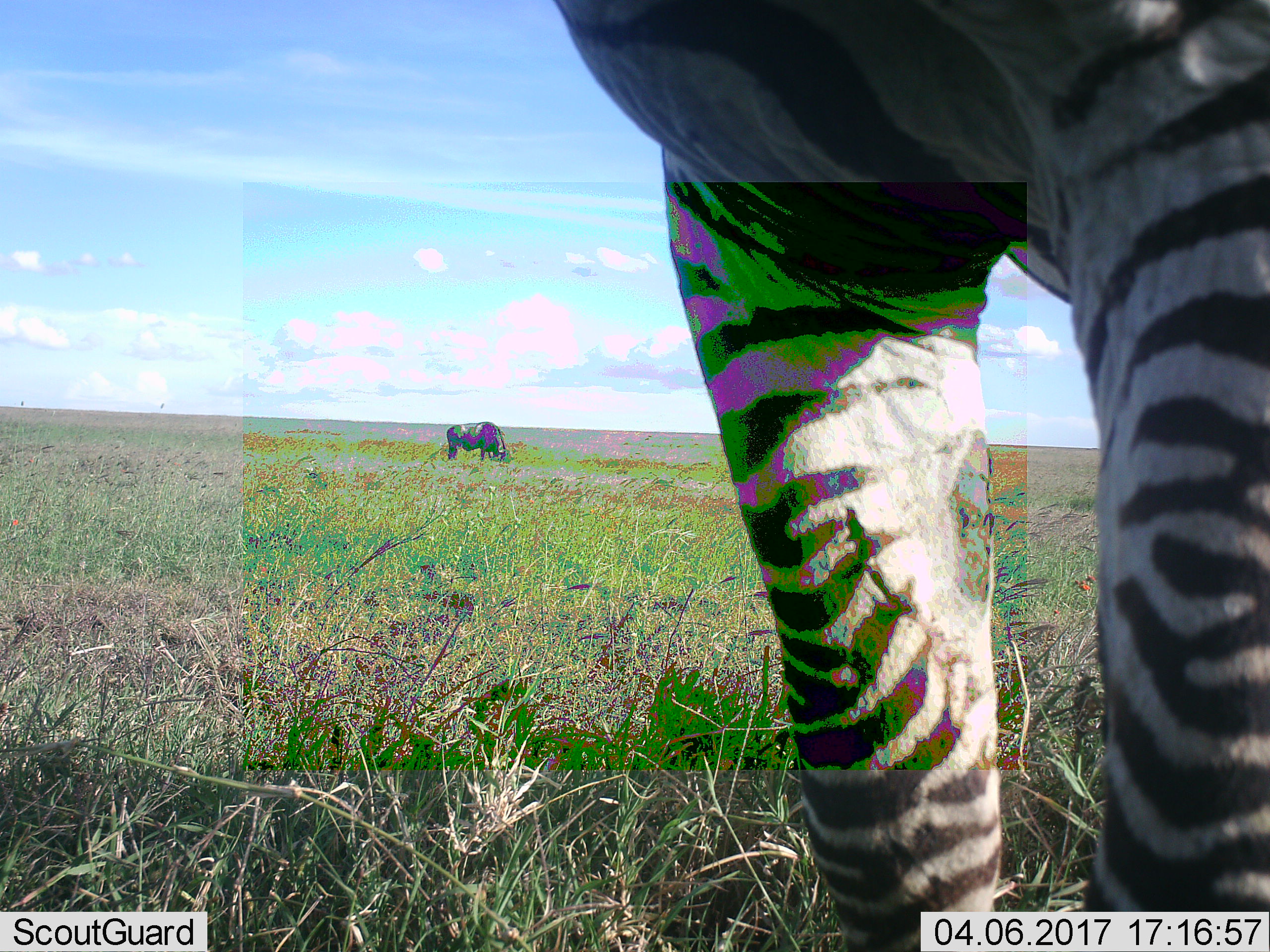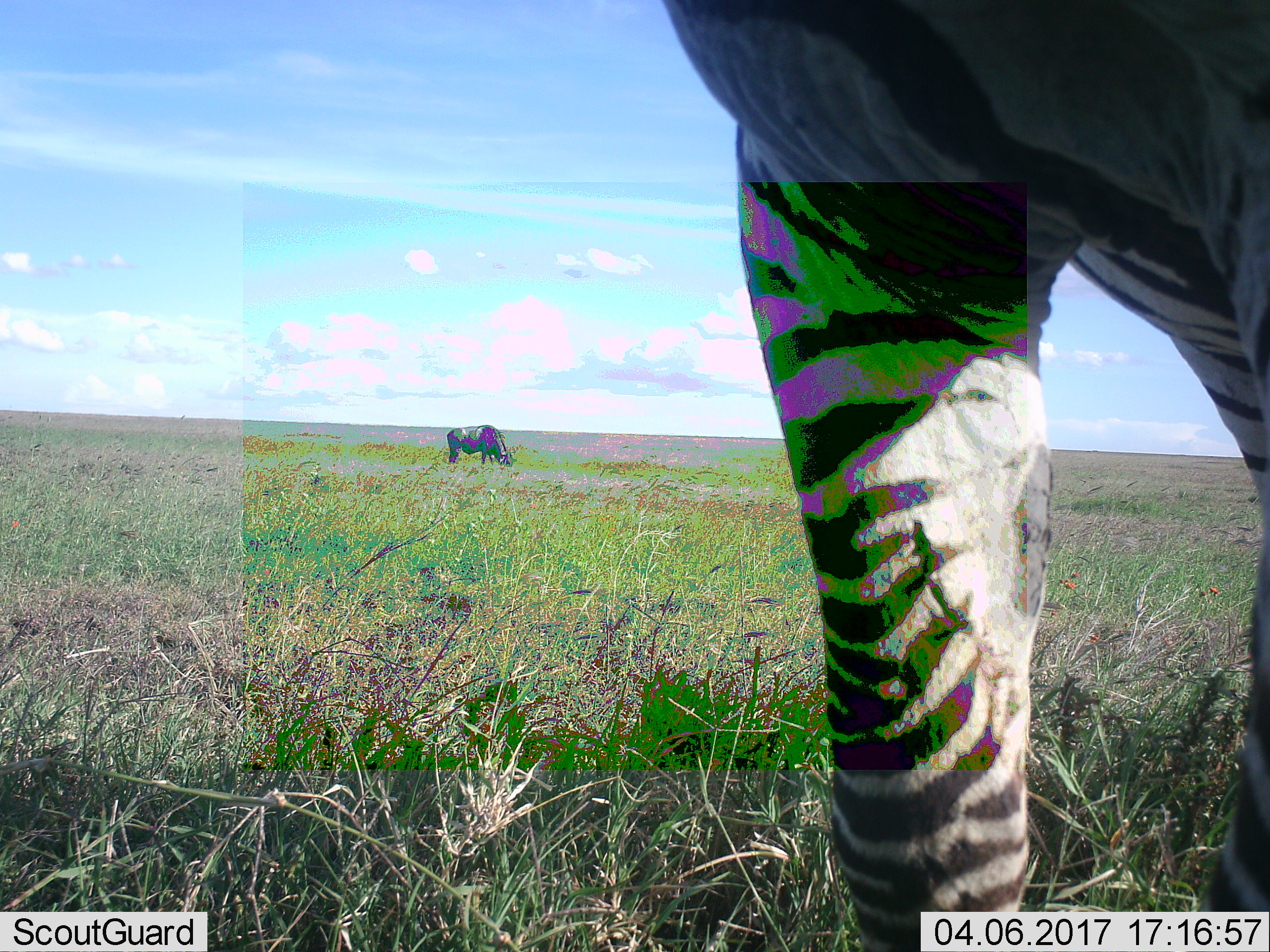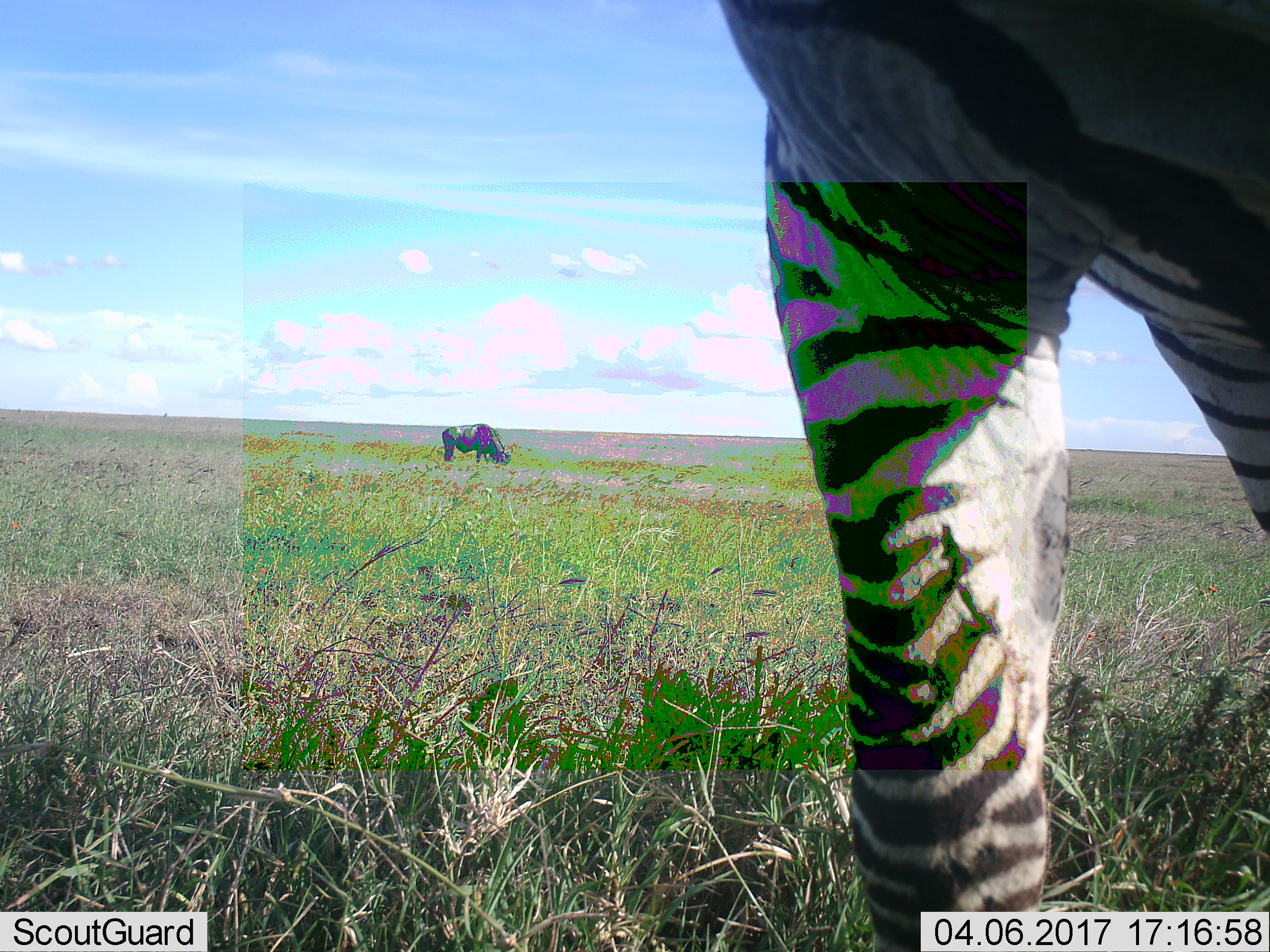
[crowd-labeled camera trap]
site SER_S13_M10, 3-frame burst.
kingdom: Animalia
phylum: Chordata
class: Mammalia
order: Artiodactyla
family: Bovidae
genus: Connochaetes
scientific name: Connochaetes taurinus taurinus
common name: blue wildebeest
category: wildebeestblue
Wildebeestblue (blue wildebeest) (Connochaetes taurinus taurinus), count 1. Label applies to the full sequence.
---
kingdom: Animalia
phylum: Chordata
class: Mammalia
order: Perissodactyla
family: Equidae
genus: Equus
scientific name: Equus quagga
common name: plains zebra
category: zebraplains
Zebraplains (plains zebra) (Equus quagga), count 1. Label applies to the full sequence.